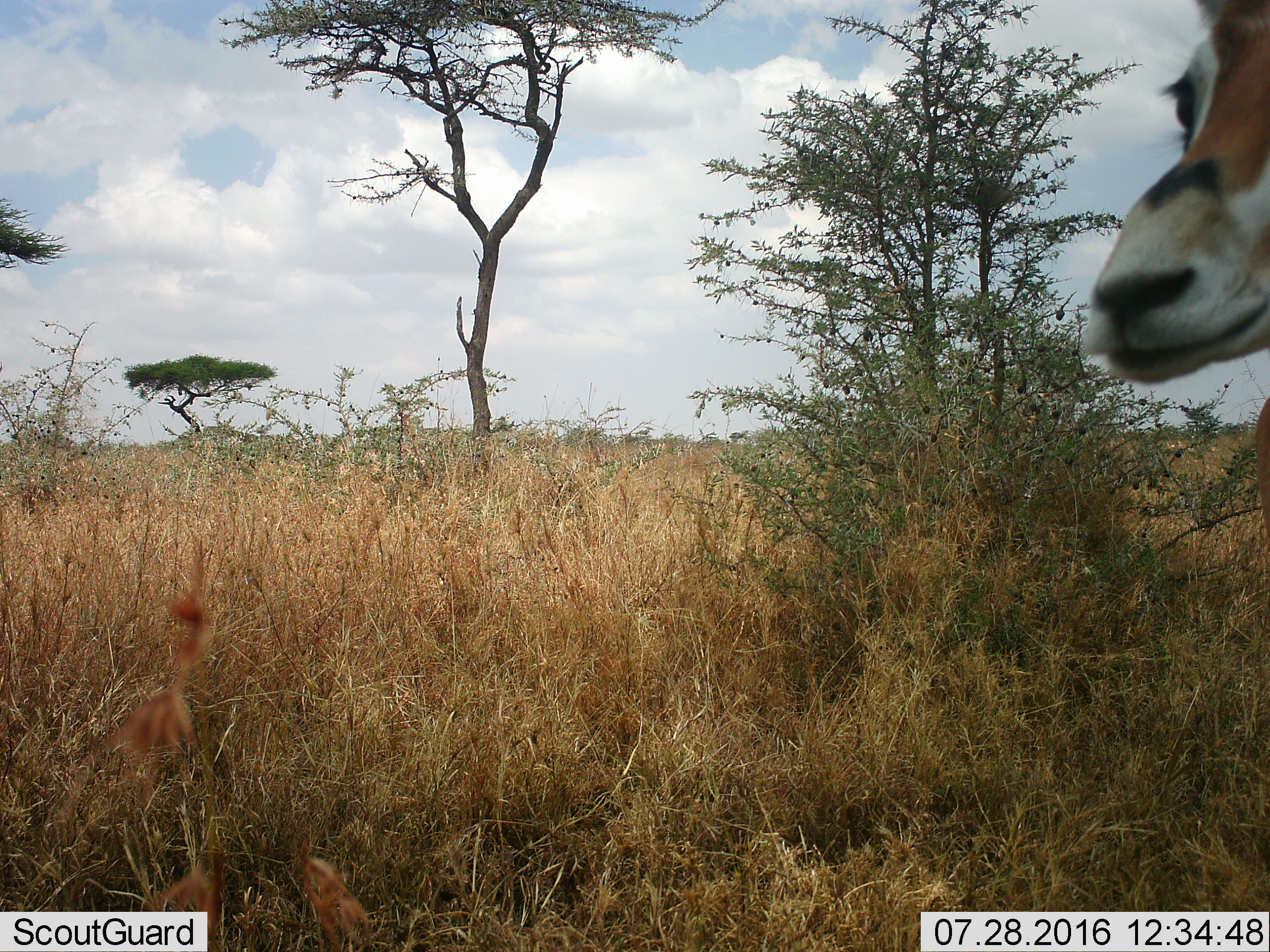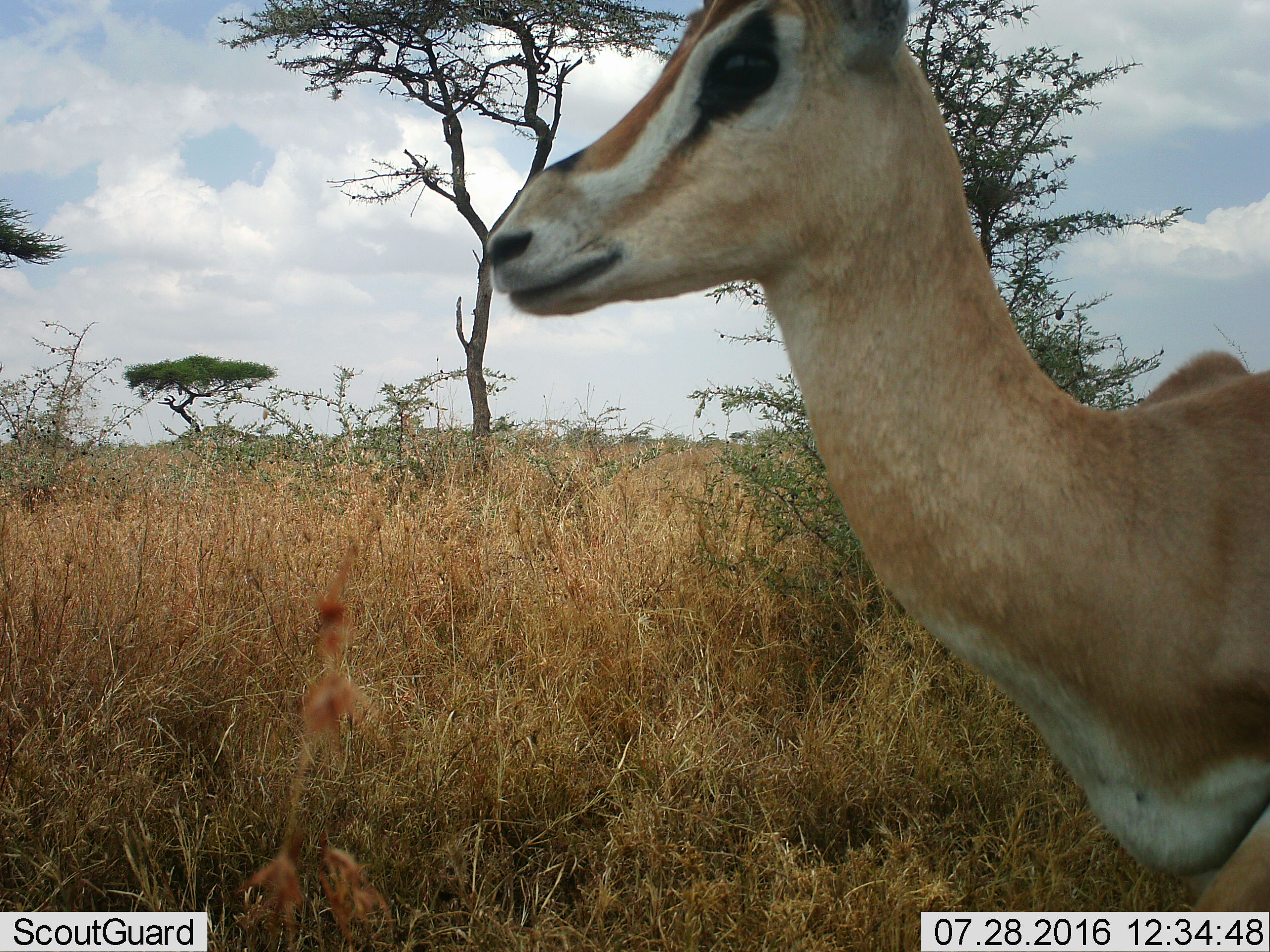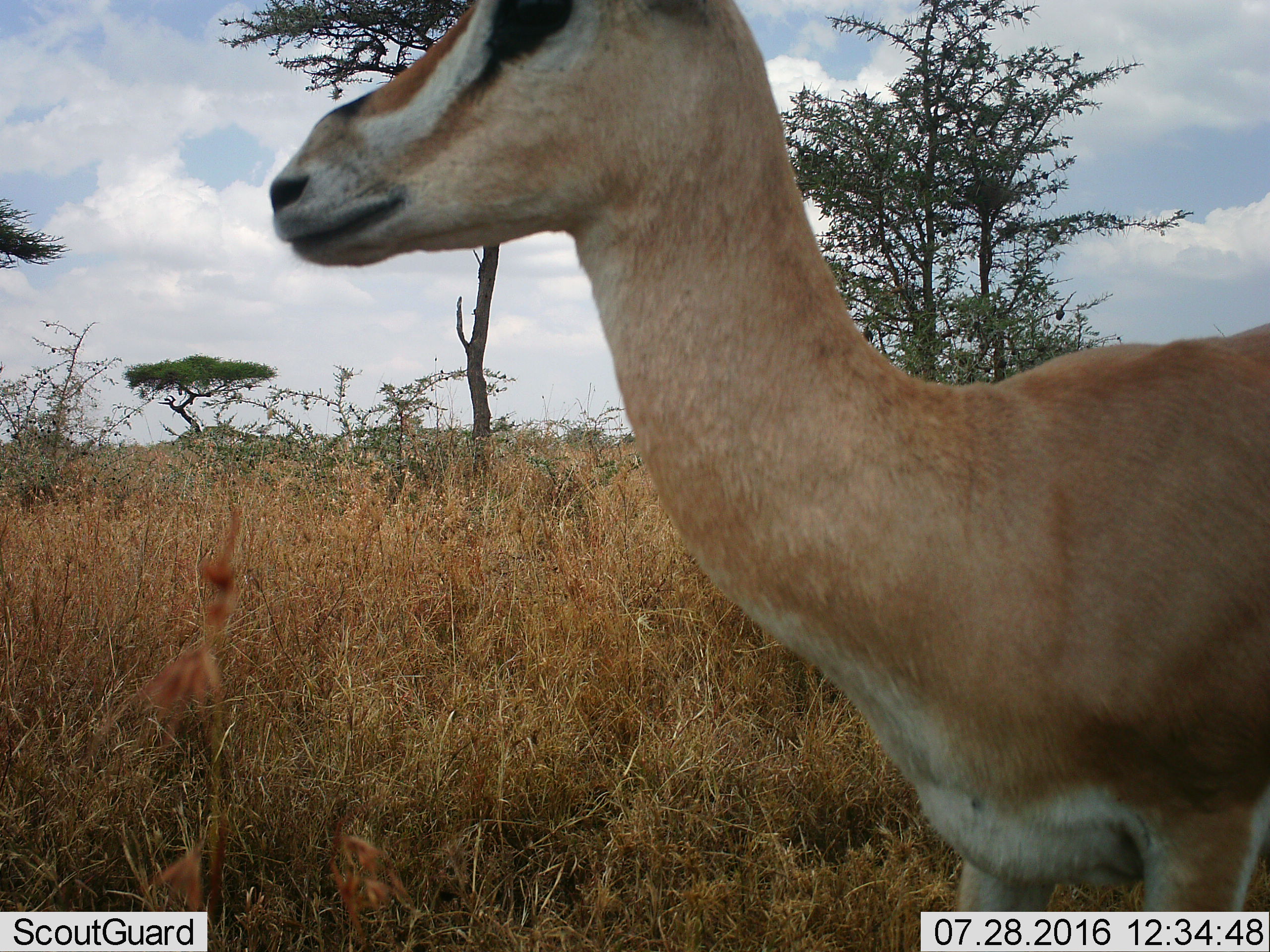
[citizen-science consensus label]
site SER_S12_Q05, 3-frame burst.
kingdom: Animalia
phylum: Chordata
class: Mammalia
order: Artiodactyla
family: Bovidae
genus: Nanger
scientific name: Nanger granti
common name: grant's gazelle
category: gazellegrants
Gazellegrants (grant's gazelle) (Nanger granti), count 1. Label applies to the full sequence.